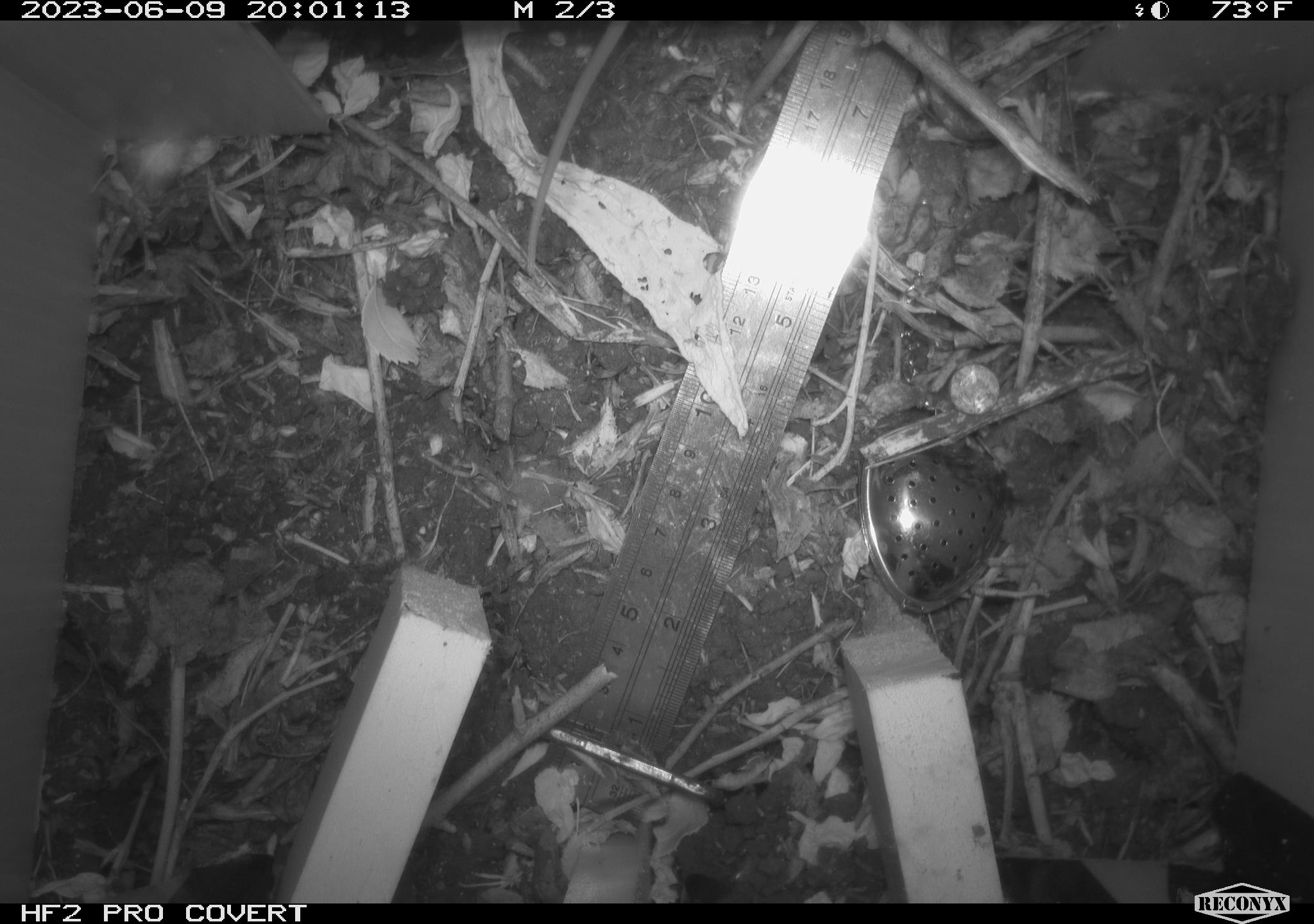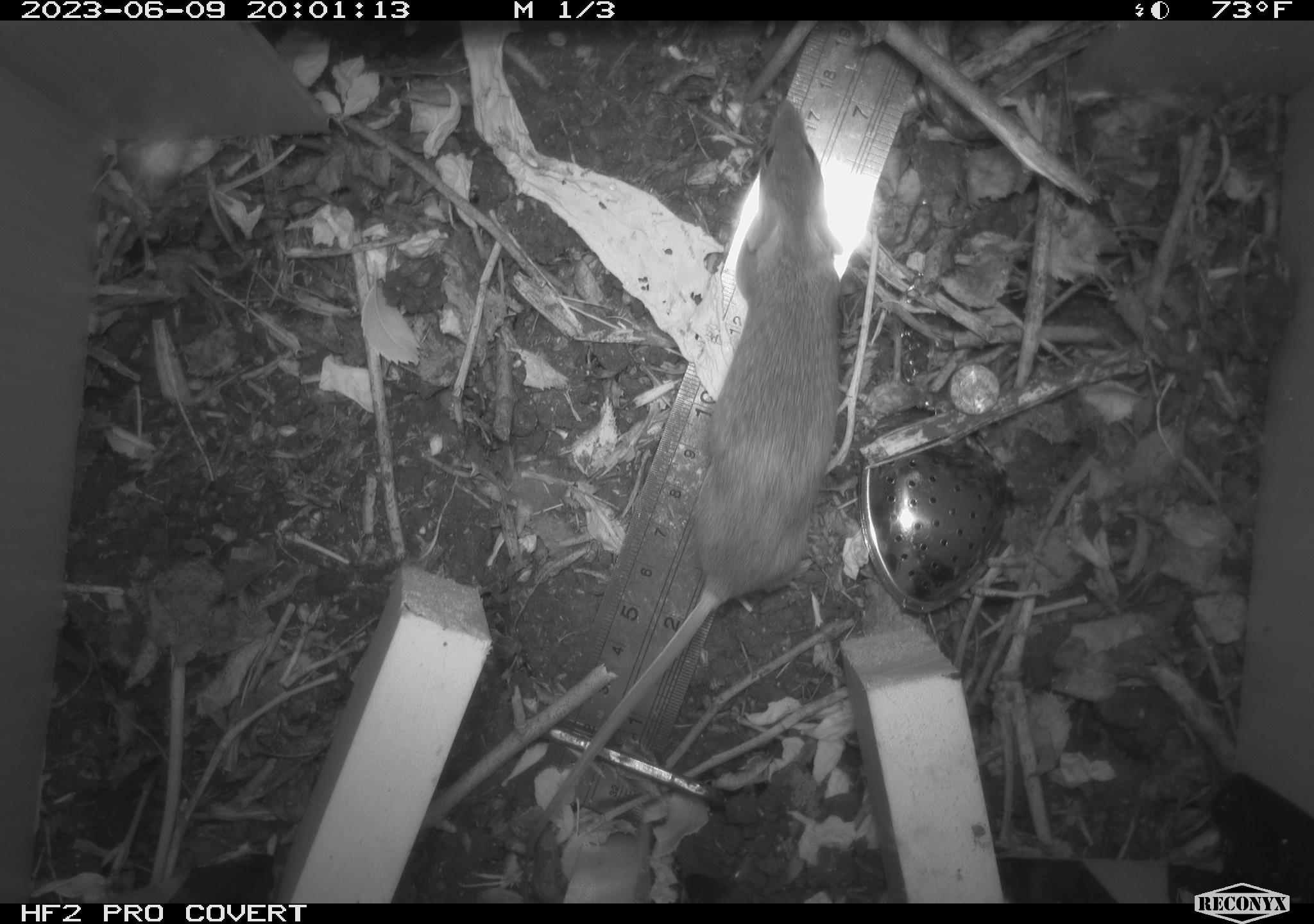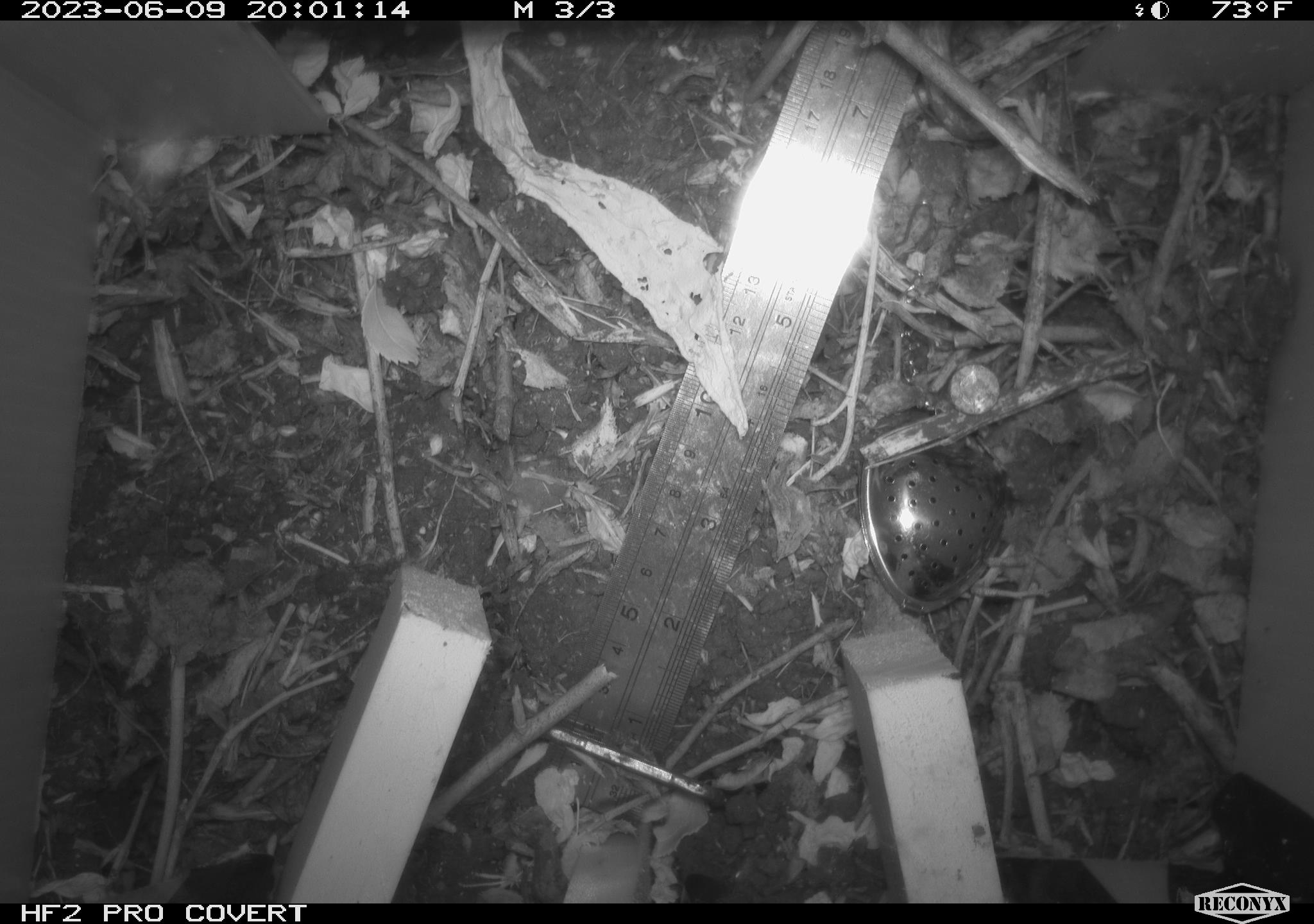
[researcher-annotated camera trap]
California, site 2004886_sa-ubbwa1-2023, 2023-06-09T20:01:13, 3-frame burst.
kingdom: Animalia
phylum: Chordata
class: Mammalia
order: Rodentia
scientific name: Rodentia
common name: rodent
Rodent (Rodentia).